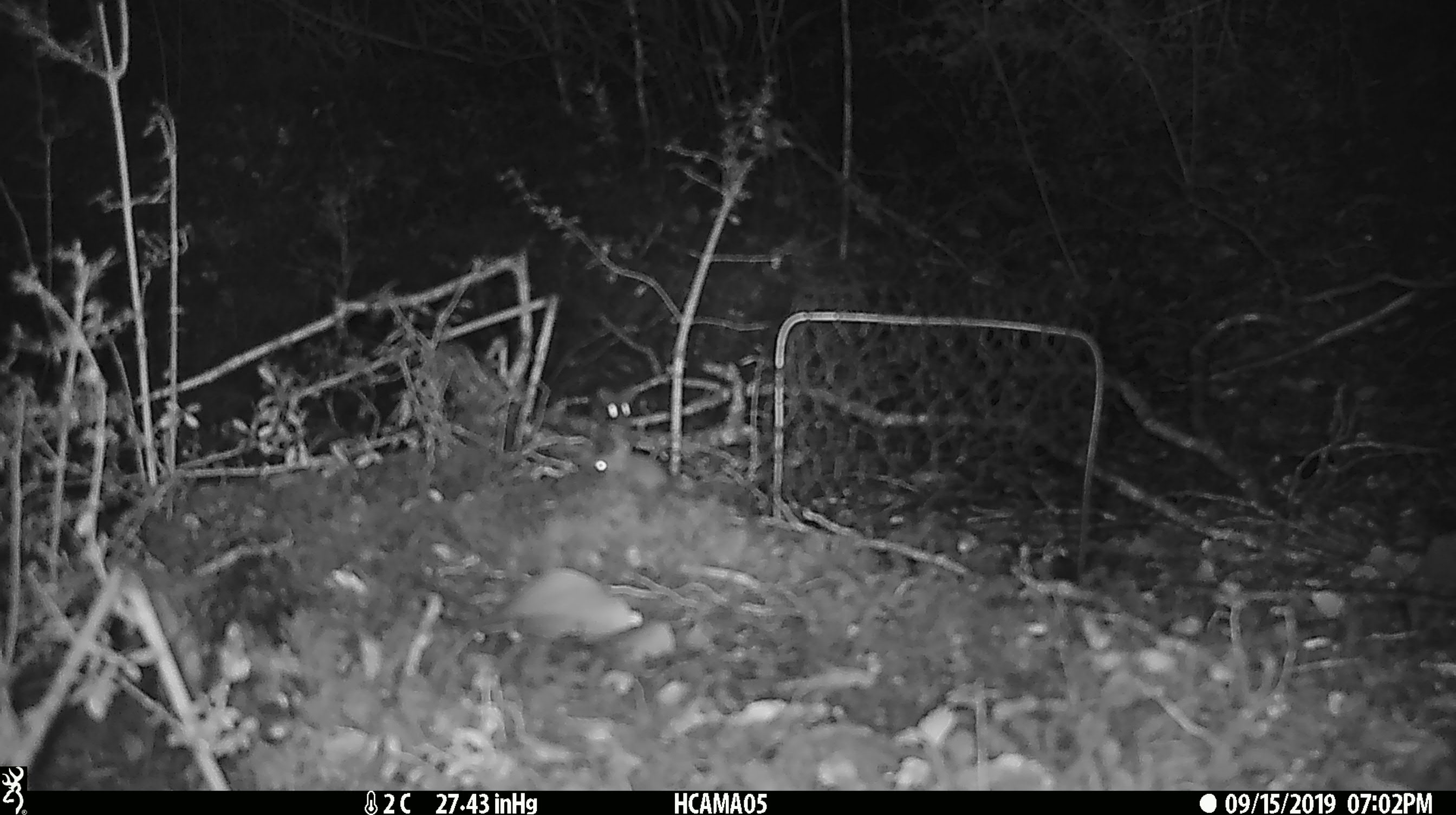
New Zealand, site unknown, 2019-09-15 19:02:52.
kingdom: Animalia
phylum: Chordata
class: Mammalia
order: Rodentia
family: Muridae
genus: Mus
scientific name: Mus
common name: mouse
Mouse (Mus).